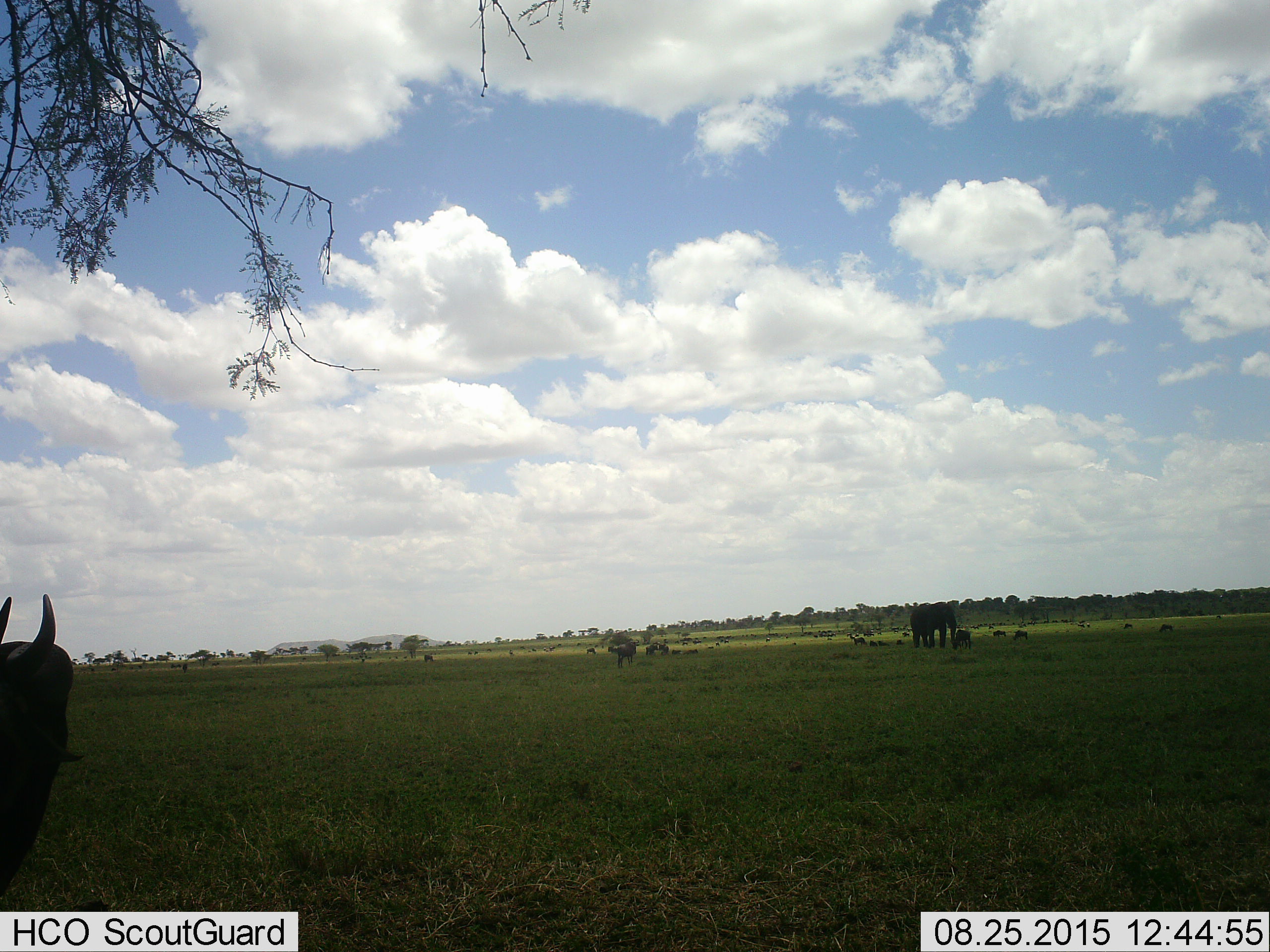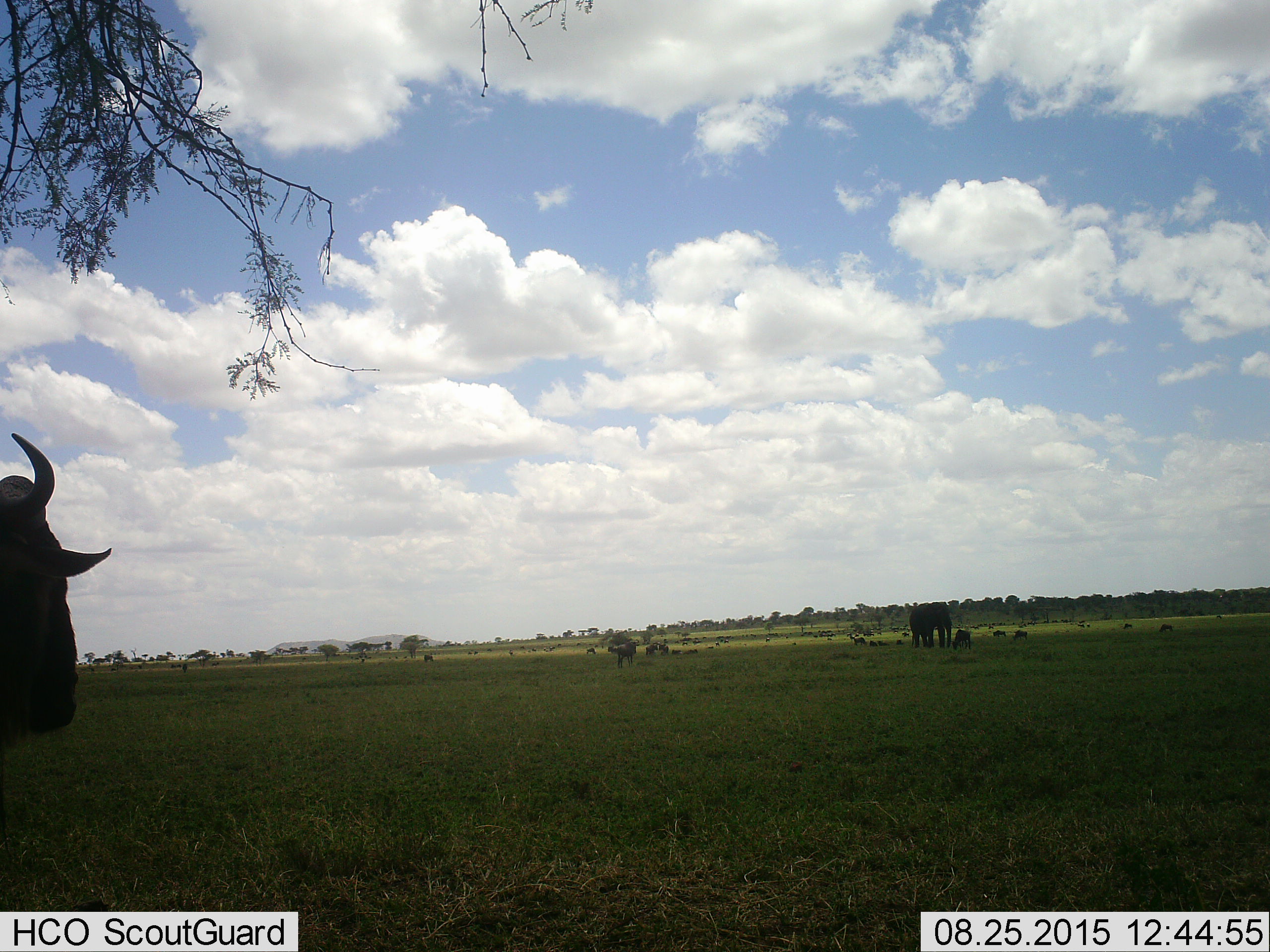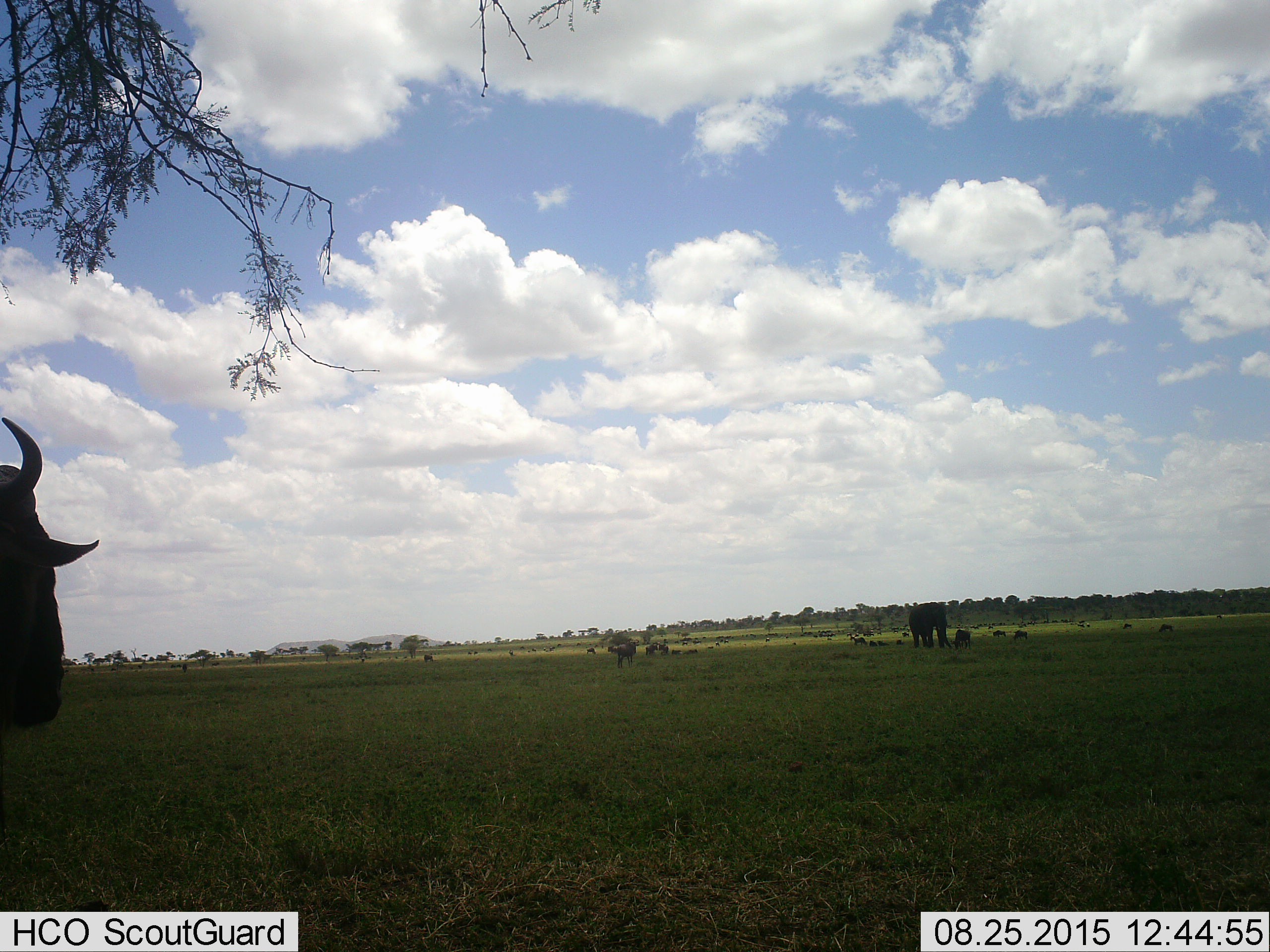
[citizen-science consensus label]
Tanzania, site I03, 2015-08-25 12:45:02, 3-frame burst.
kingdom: Animalia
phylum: Chordata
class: Mammalia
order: Proboscidea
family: Elephantidae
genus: Loxodonta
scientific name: Loxodonta africana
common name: african bush elephant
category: elephant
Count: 1.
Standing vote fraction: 70%.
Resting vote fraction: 0%.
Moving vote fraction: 20%.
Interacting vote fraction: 0%.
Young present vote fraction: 0%.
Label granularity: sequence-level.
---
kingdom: Animalia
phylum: Chordata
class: Mammalia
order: Artiodactyla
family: Bovidae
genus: Connochaetes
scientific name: Connochaetes taurinus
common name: blue wildebeest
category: wildebeest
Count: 11-50.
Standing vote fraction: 70%.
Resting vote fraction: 30%.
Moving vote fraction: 20%.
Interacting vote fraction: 0%.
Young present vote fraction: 20%.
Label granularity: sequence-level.